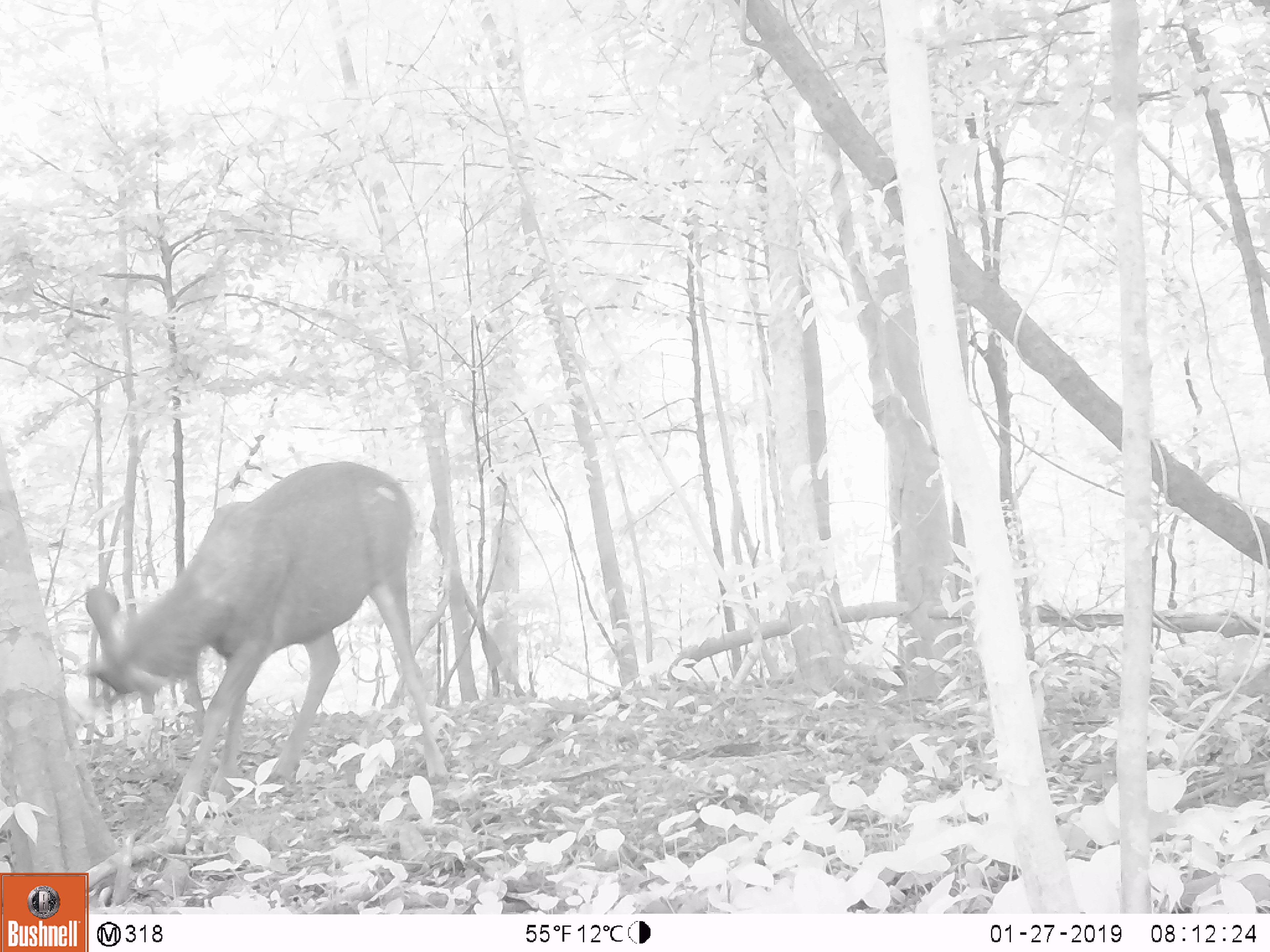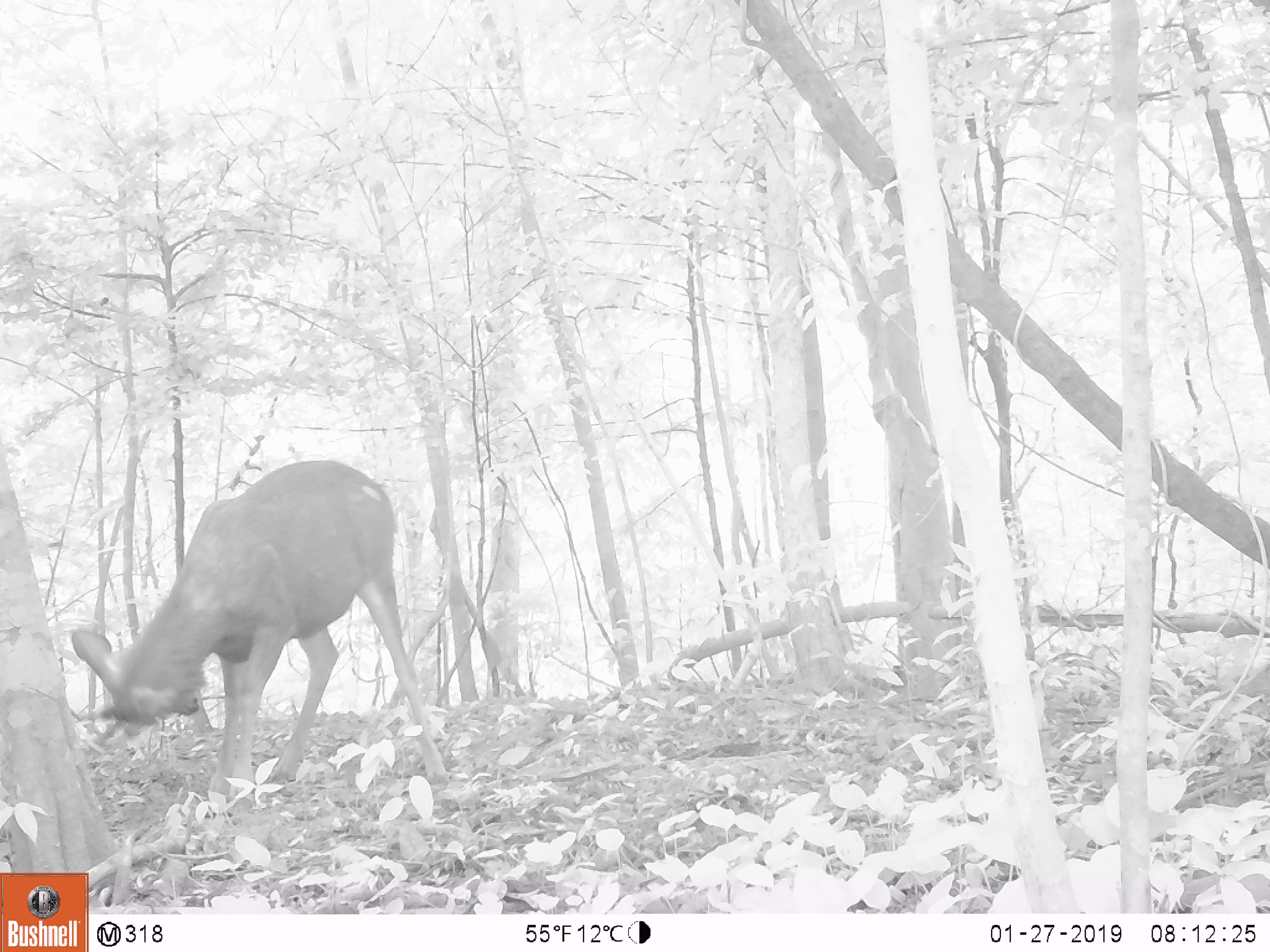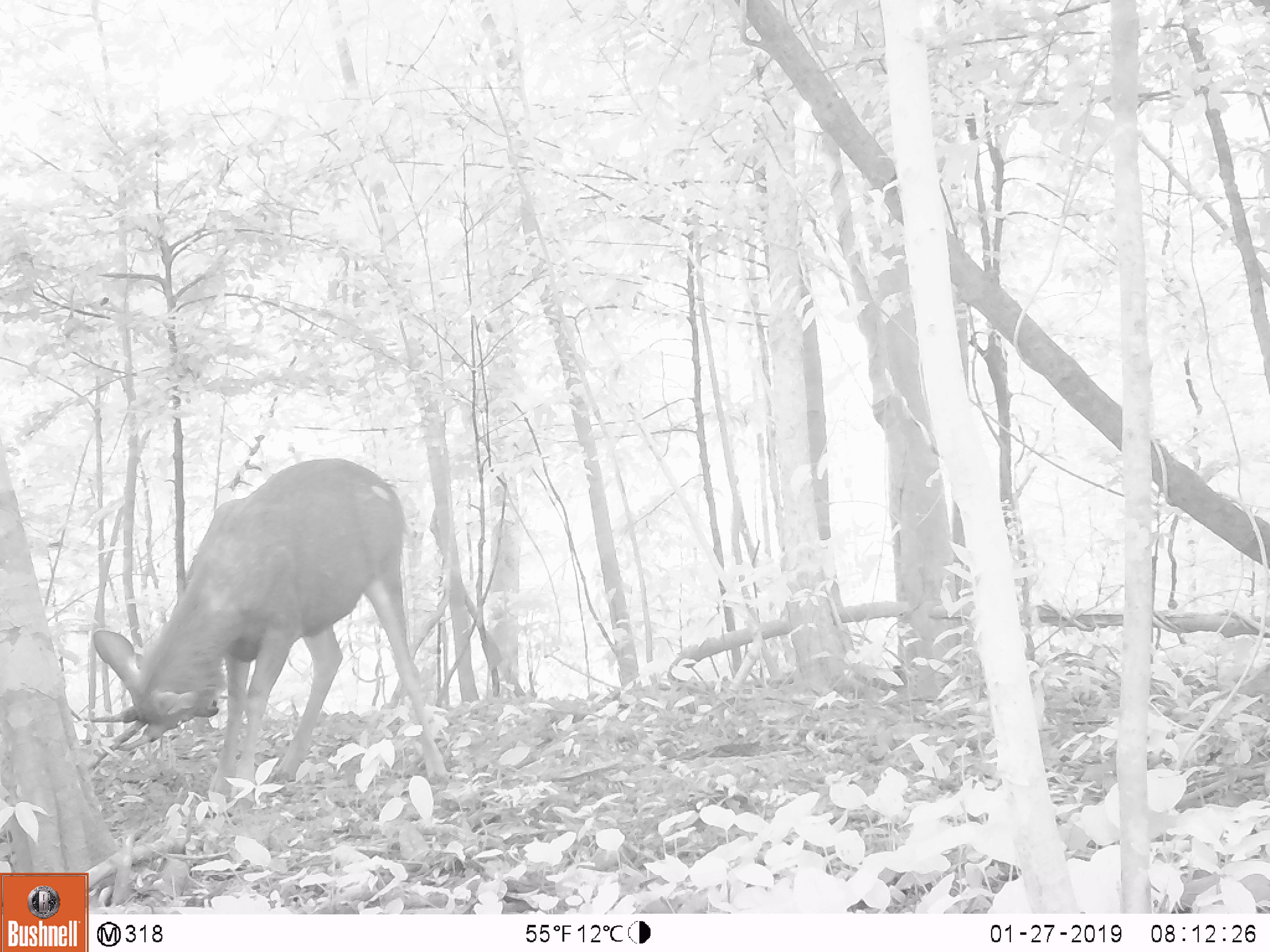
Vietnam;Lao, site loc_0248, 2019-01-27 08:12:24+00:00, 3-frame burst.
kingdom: Animalia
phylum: Chordata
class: Mammalia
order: Artiodactyla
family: Cervidae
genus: Rusa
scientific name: Rusa unicolor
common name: sambar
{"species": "sambar (Rusa unicolor)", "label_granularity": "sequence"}